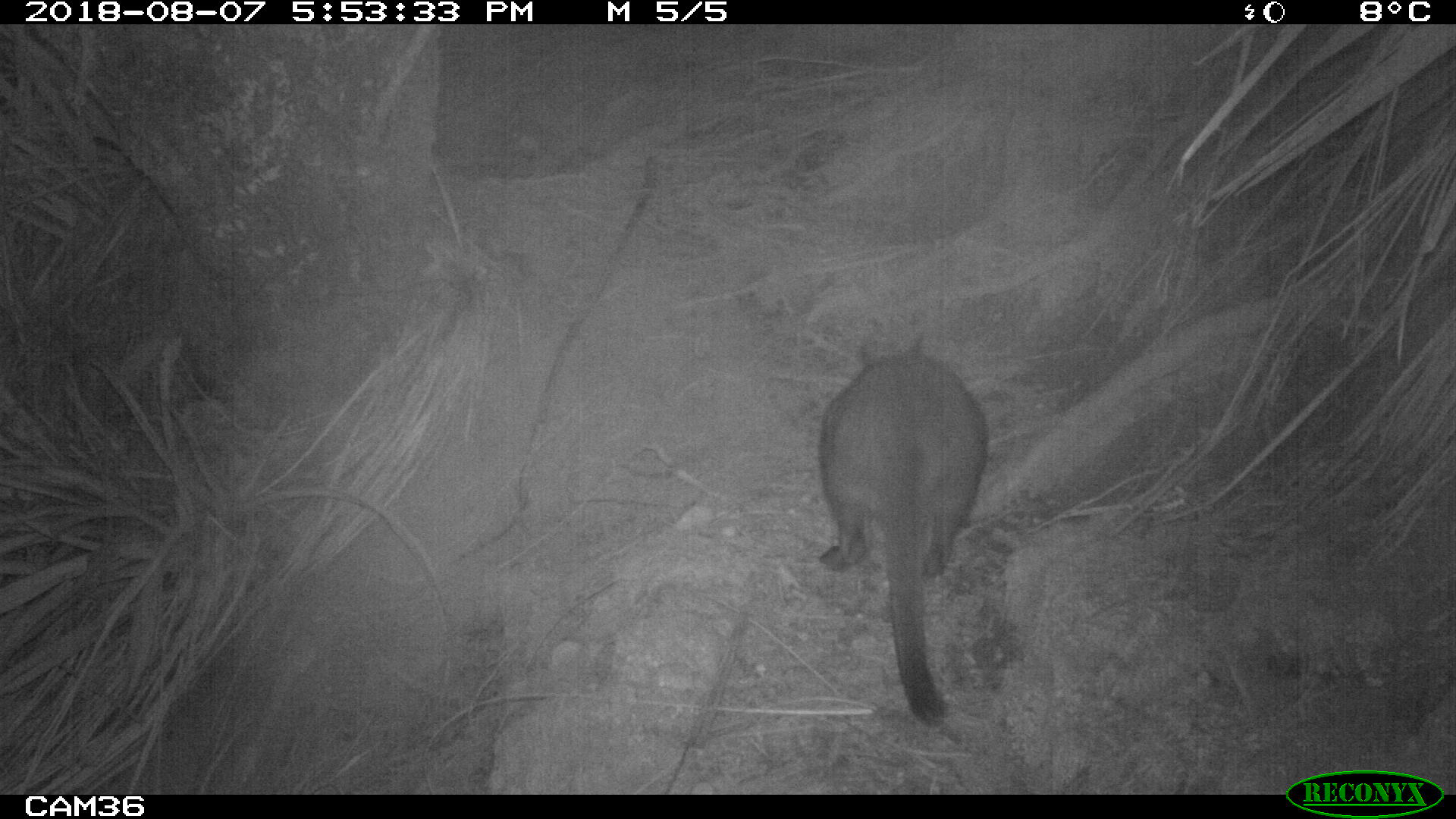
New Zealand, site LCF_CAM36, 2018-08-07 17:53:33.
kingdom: Animalia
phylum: Chordata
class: Mammalia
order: Diprotodontia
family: Macropodidae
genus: Notamacropus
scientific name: Notamacropus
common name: wallaby